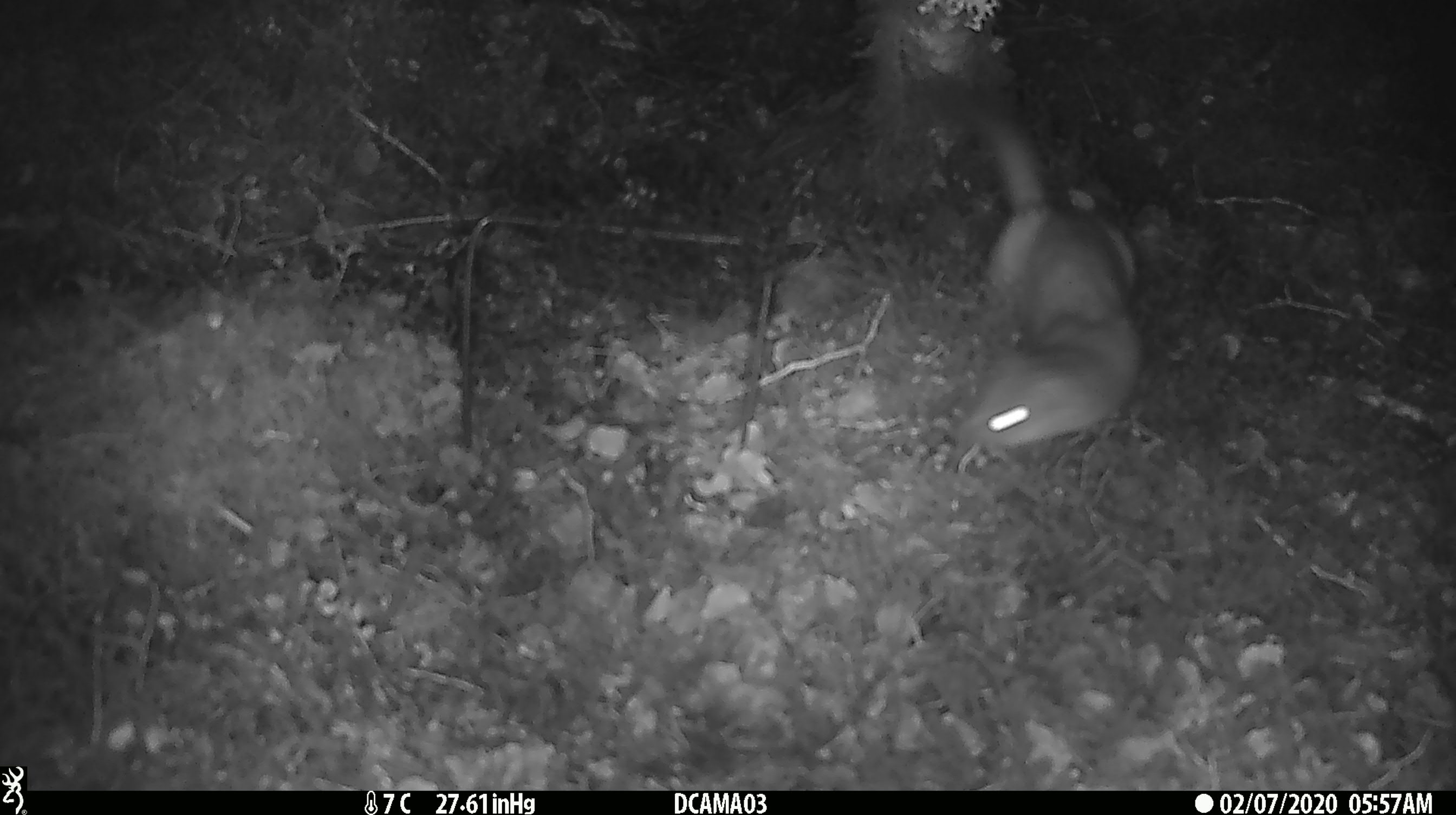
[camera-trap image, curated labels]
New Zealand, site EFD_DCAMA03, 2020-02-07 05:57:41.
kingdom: Animalia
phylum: Chordata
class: Mammalia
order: Carnivora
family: Mustelidae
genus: Mustela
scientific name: Mustela erminea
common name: stoat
Stoat (Mustela erminea).